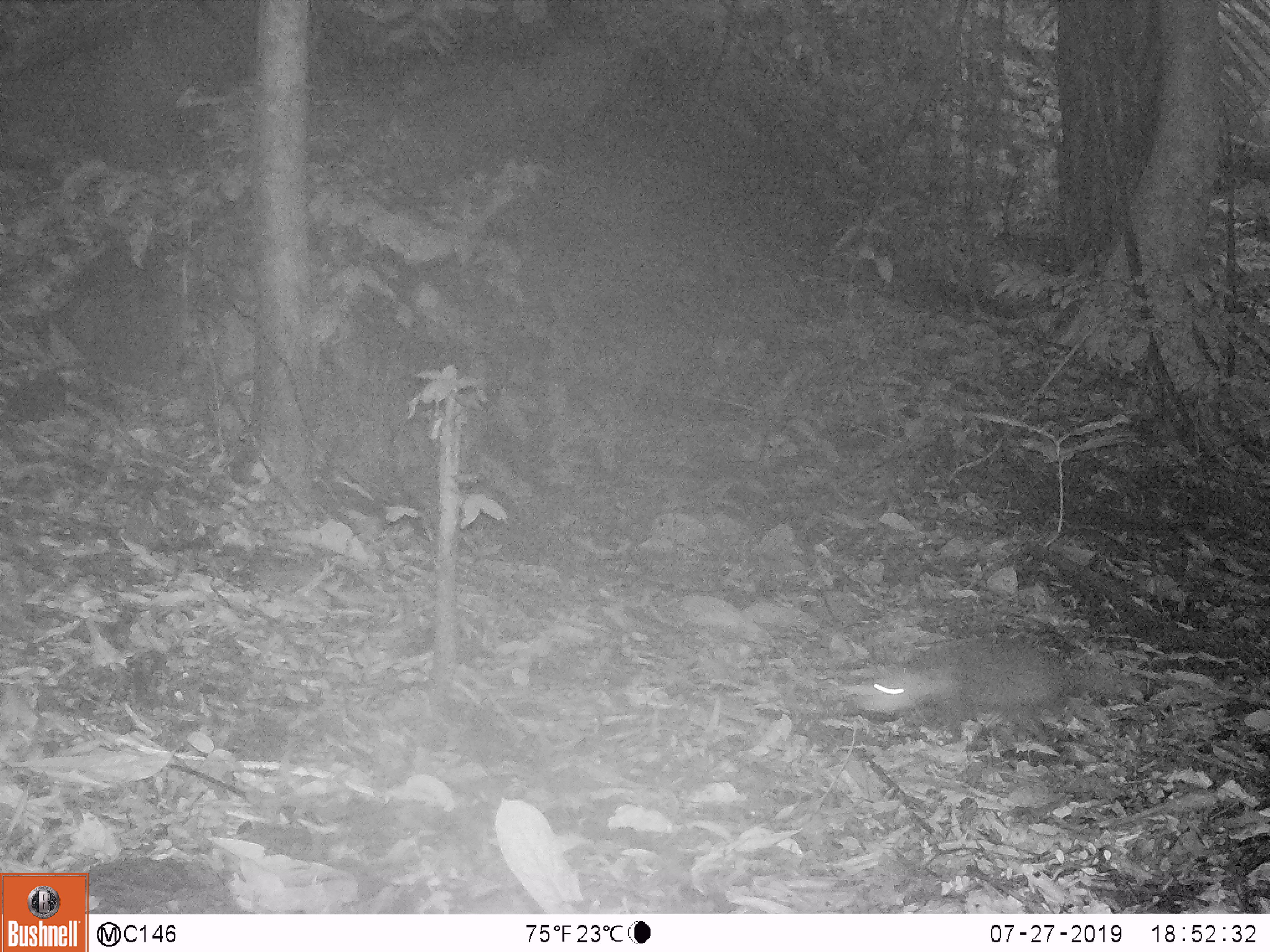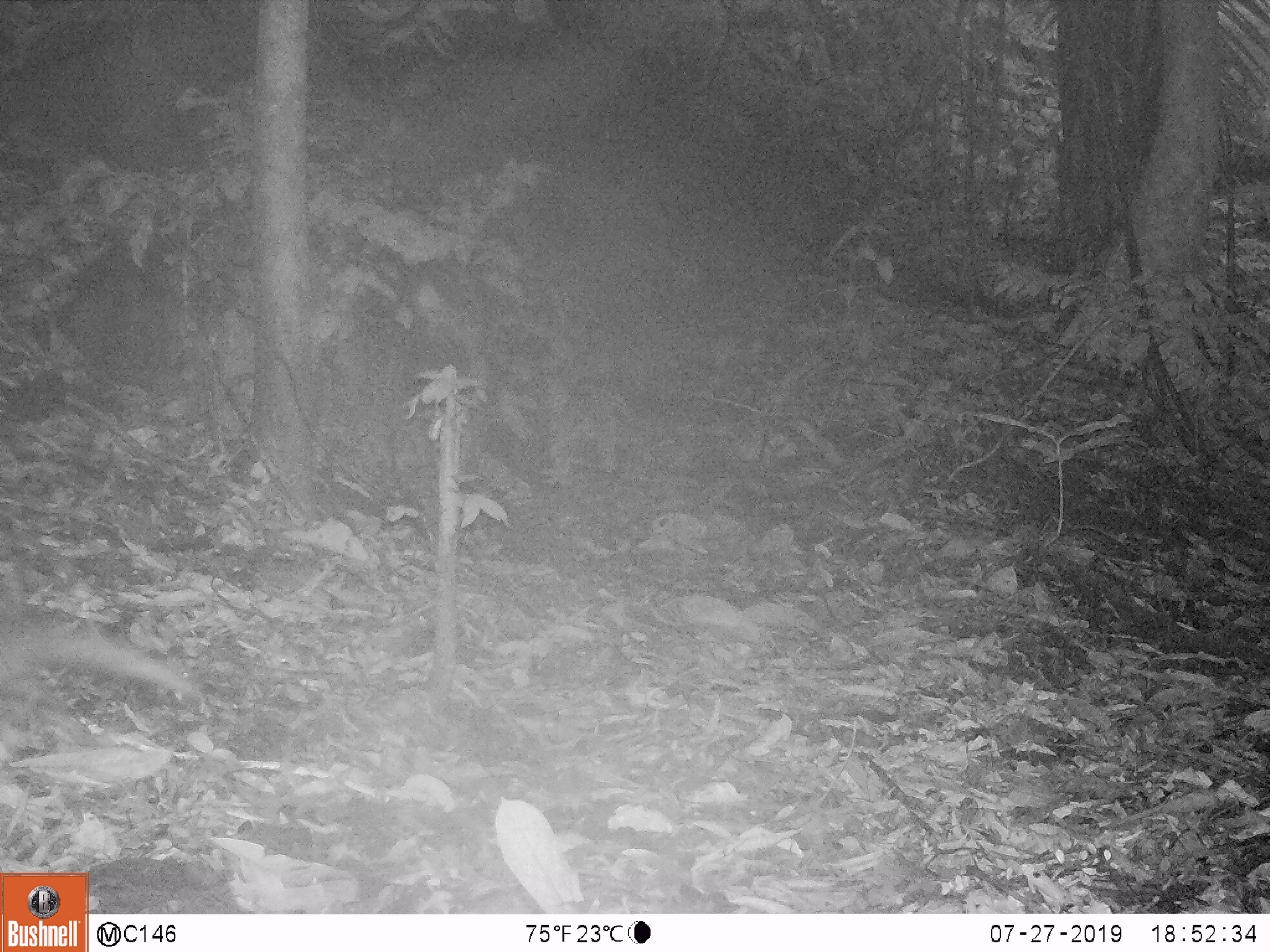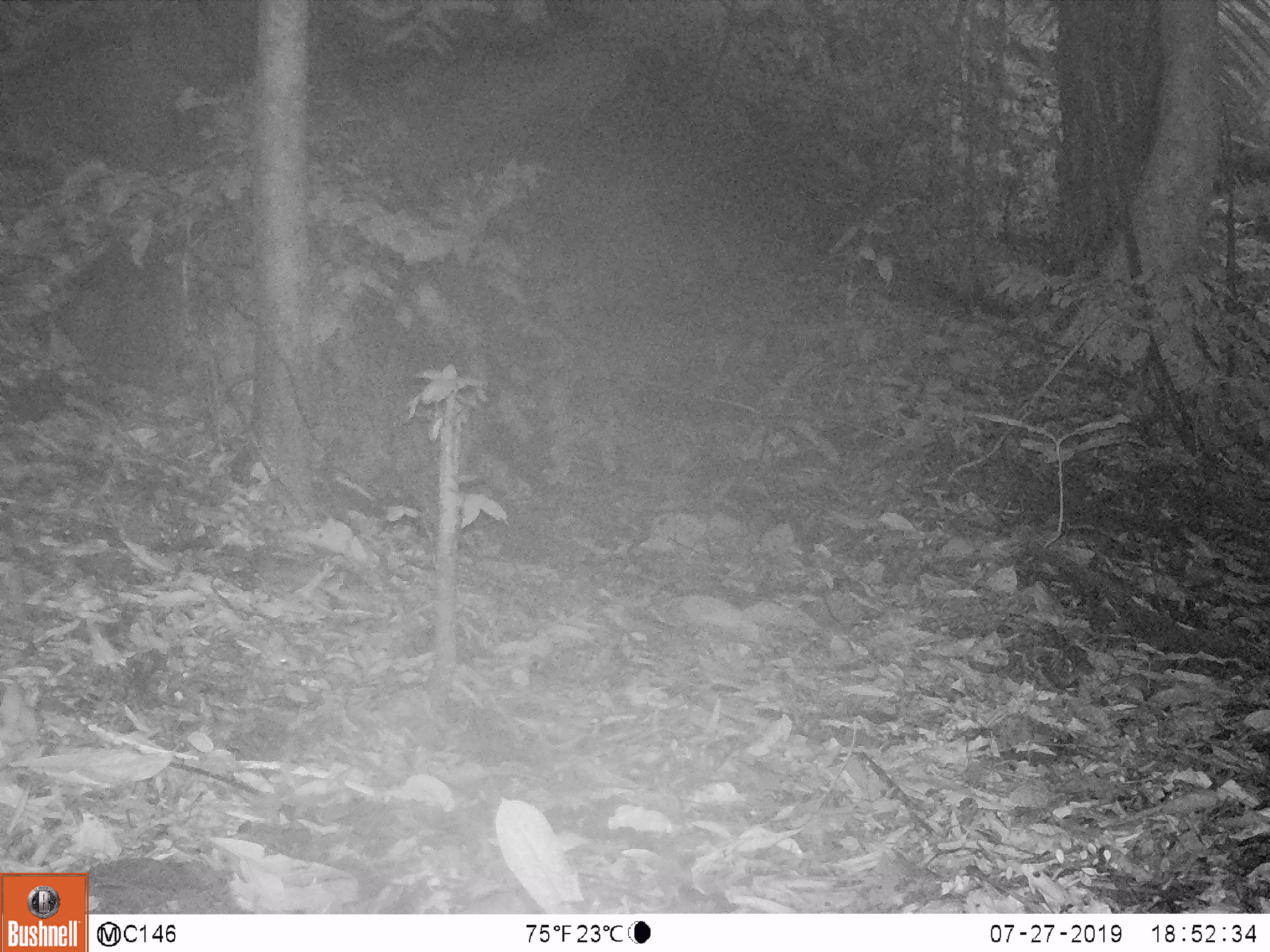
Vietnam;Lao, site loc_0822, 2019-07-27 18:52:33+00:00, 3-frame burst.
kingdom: Animalia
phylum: Chordata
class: Mammalia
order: Carnivora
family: Herpestidae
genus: Urva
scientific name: Urva urva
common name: crab-eating mongoose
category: crab eating mongoose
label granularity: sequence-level